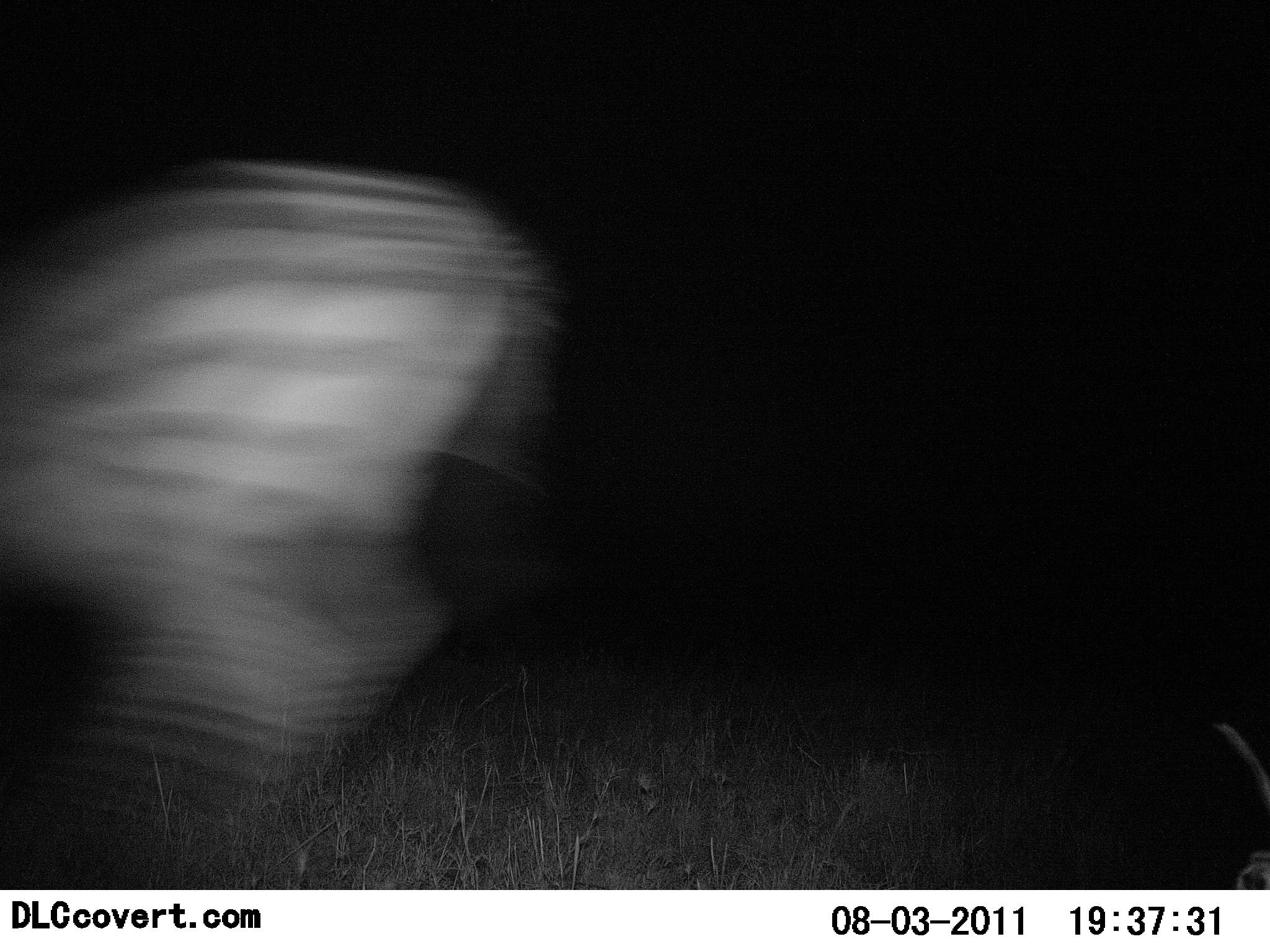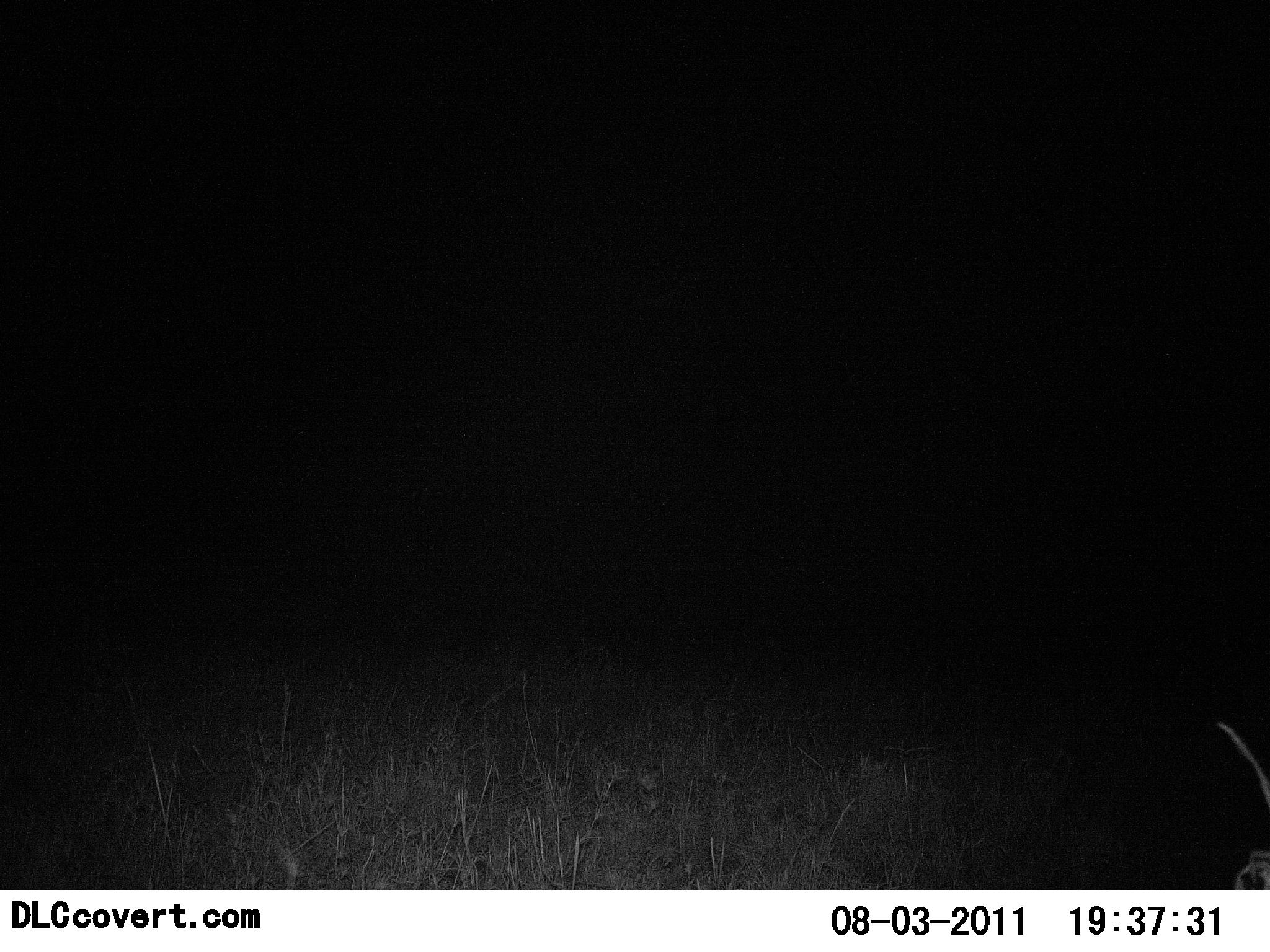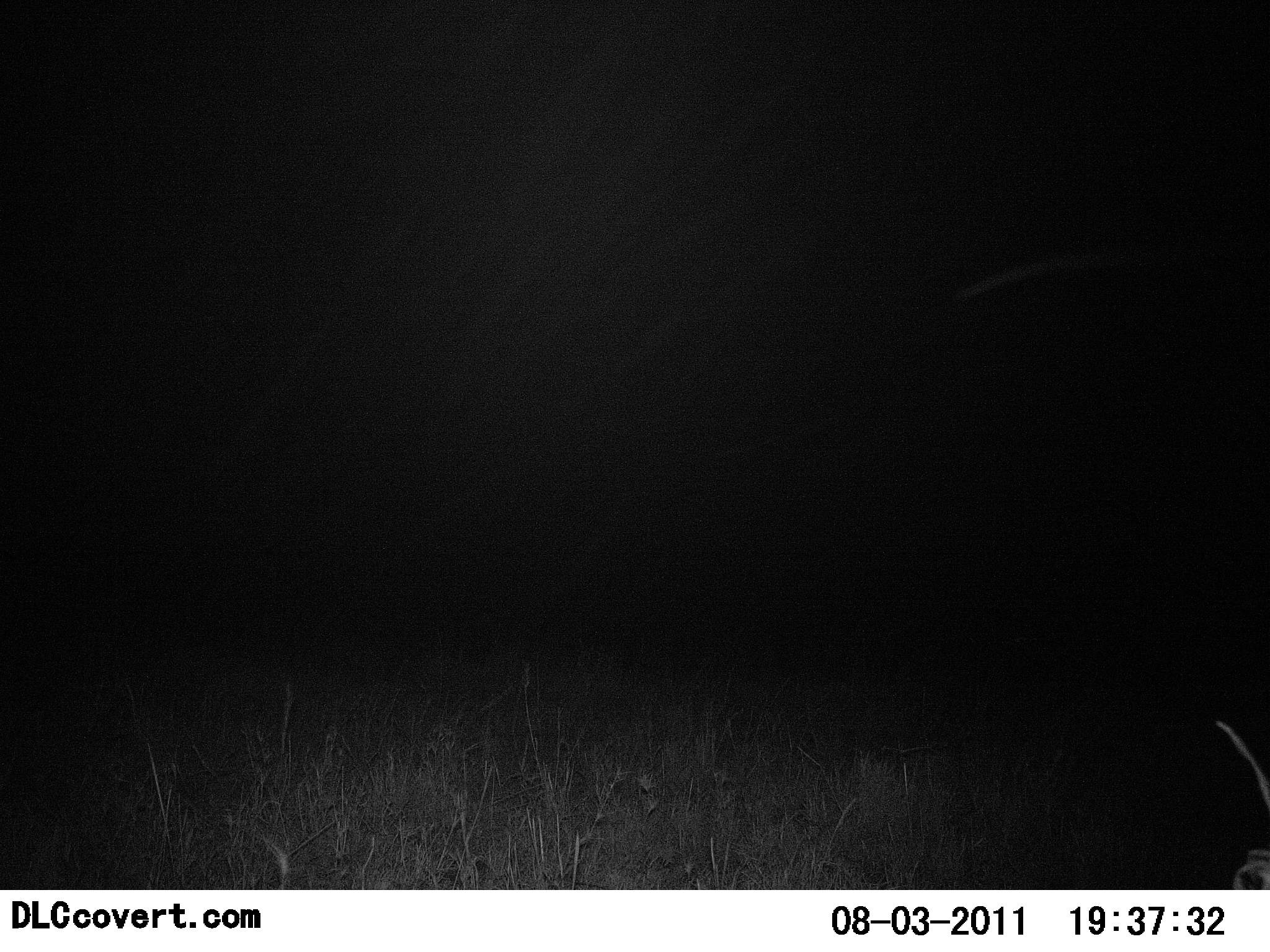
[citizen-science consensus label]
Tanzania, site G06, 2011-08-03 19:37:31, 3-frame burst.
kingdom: Animalia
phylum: Chordata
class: Mammalia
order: Perissodactyla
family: Equidae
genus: Equus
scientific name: Equus quagga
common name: plains zebra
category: zebra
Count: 1.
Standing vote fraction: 0%.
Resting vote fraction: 0%.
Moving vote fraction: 100%.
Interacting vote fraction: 0%.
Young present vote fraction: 0%.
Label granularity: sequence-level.